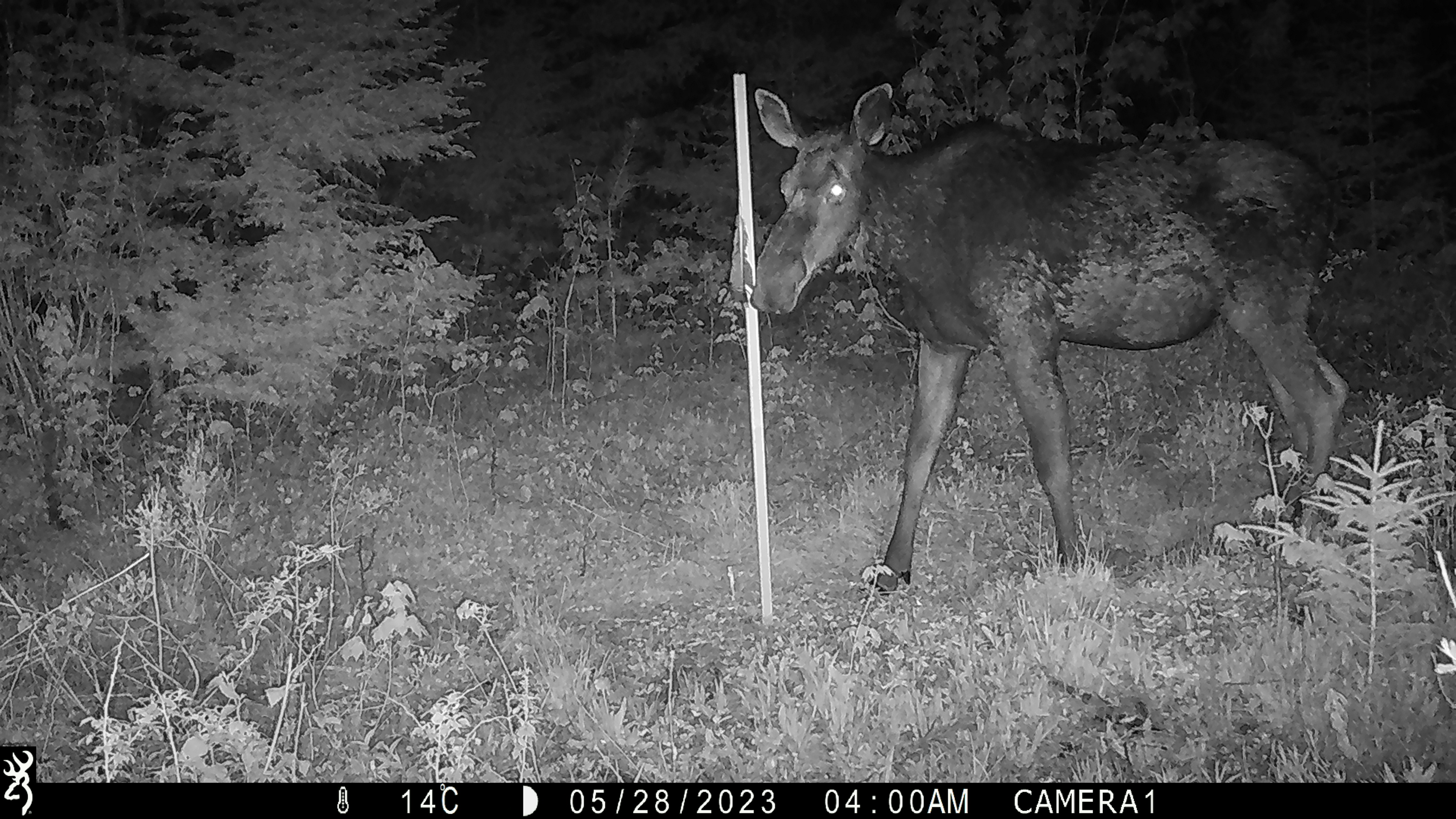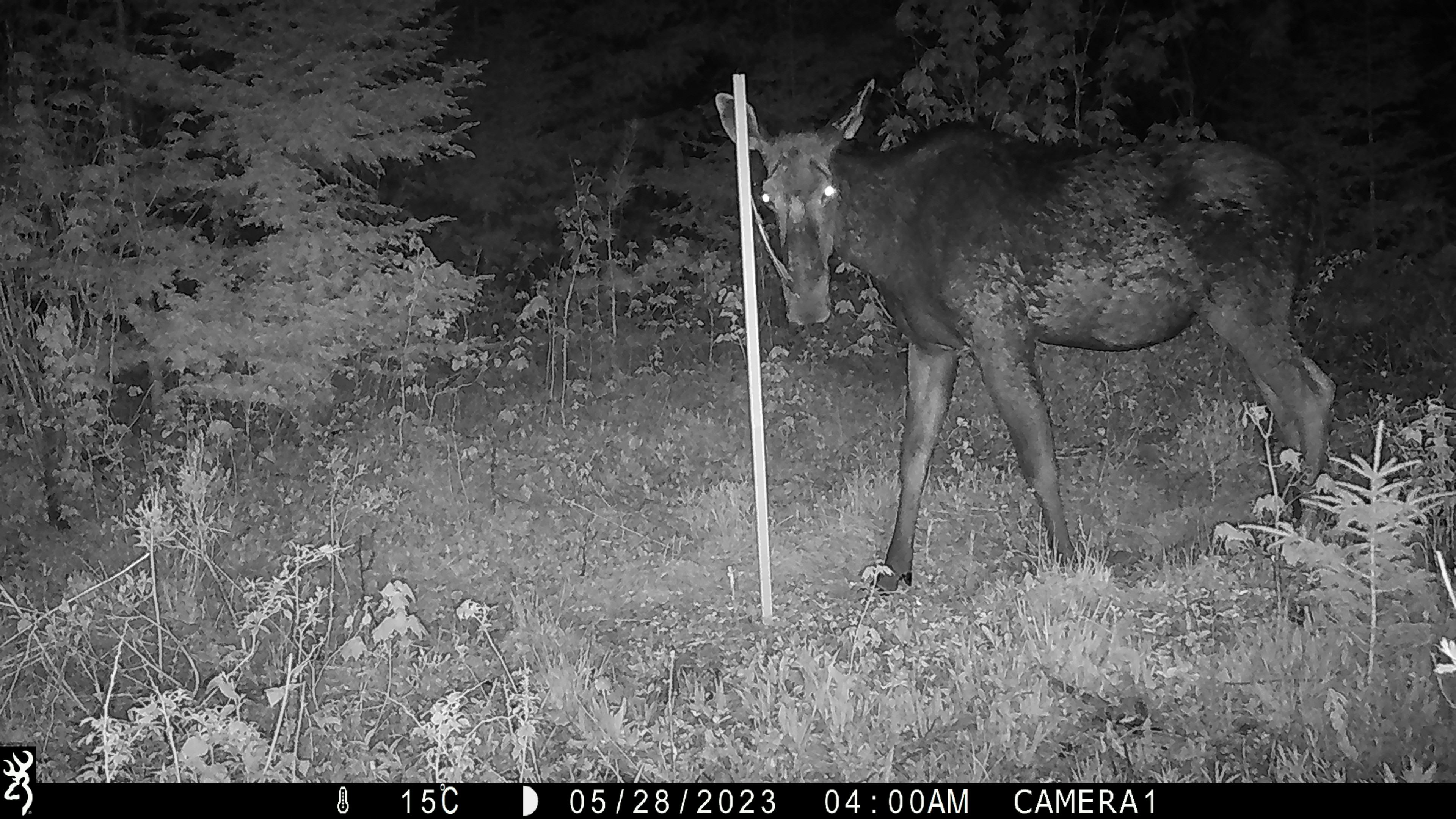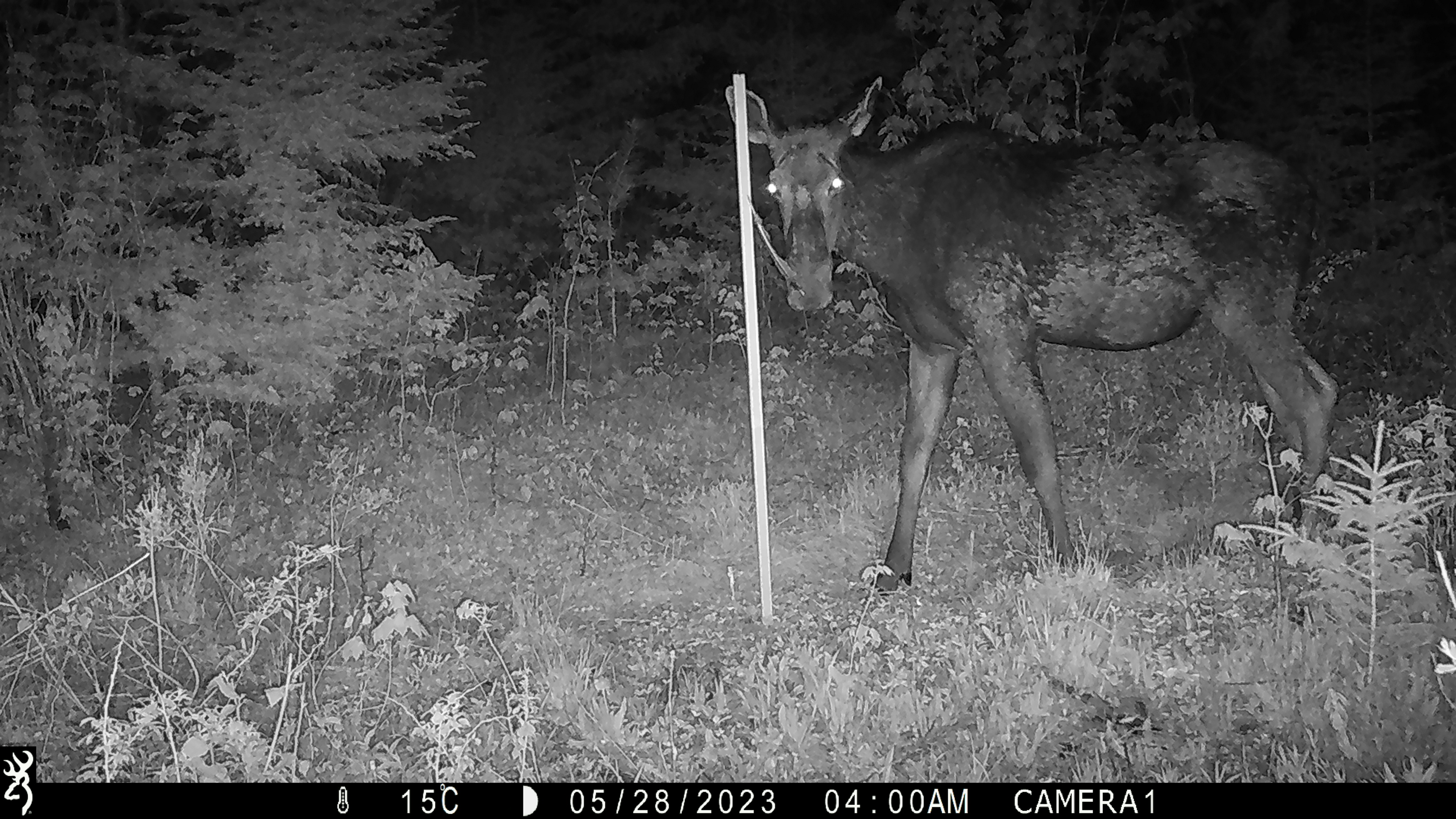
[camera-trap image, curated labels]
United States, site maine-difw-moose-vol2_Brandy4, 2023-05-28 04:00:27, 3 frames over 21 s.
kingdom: Animalia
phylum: Chordata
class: Mammalia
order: Artiodactyla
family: Cervidae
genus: Alces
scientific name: Alces alces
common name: moose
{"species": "moose (Alces alces)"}